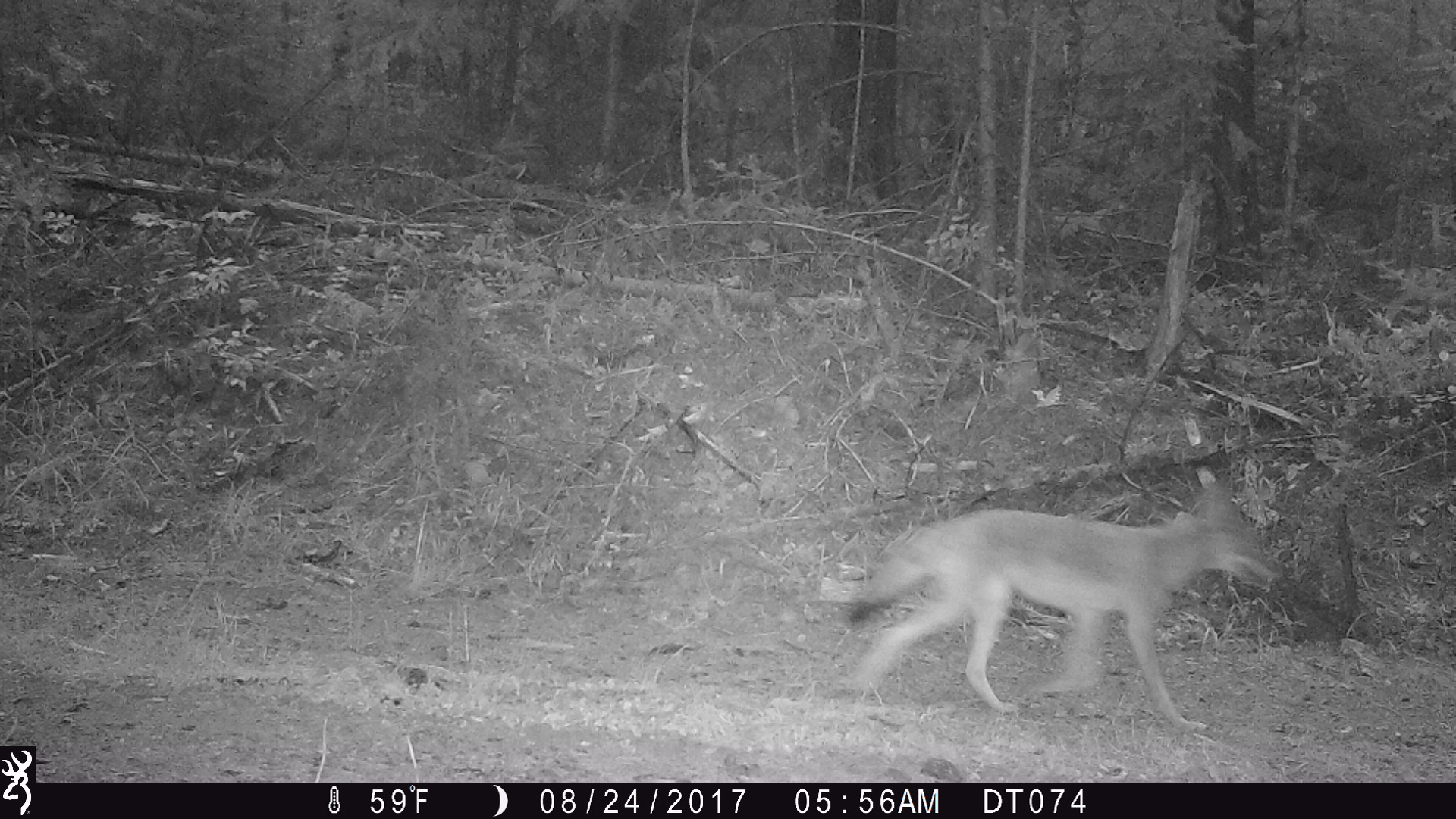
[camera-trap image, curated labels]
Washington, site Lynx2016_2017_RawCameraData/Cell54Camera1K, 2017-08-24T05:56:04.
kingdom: Animalia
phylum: Chordata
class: Mammalia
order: Carnivora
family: Canidae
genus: Canis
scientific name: Canis latrans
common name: coyote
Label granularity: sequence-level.